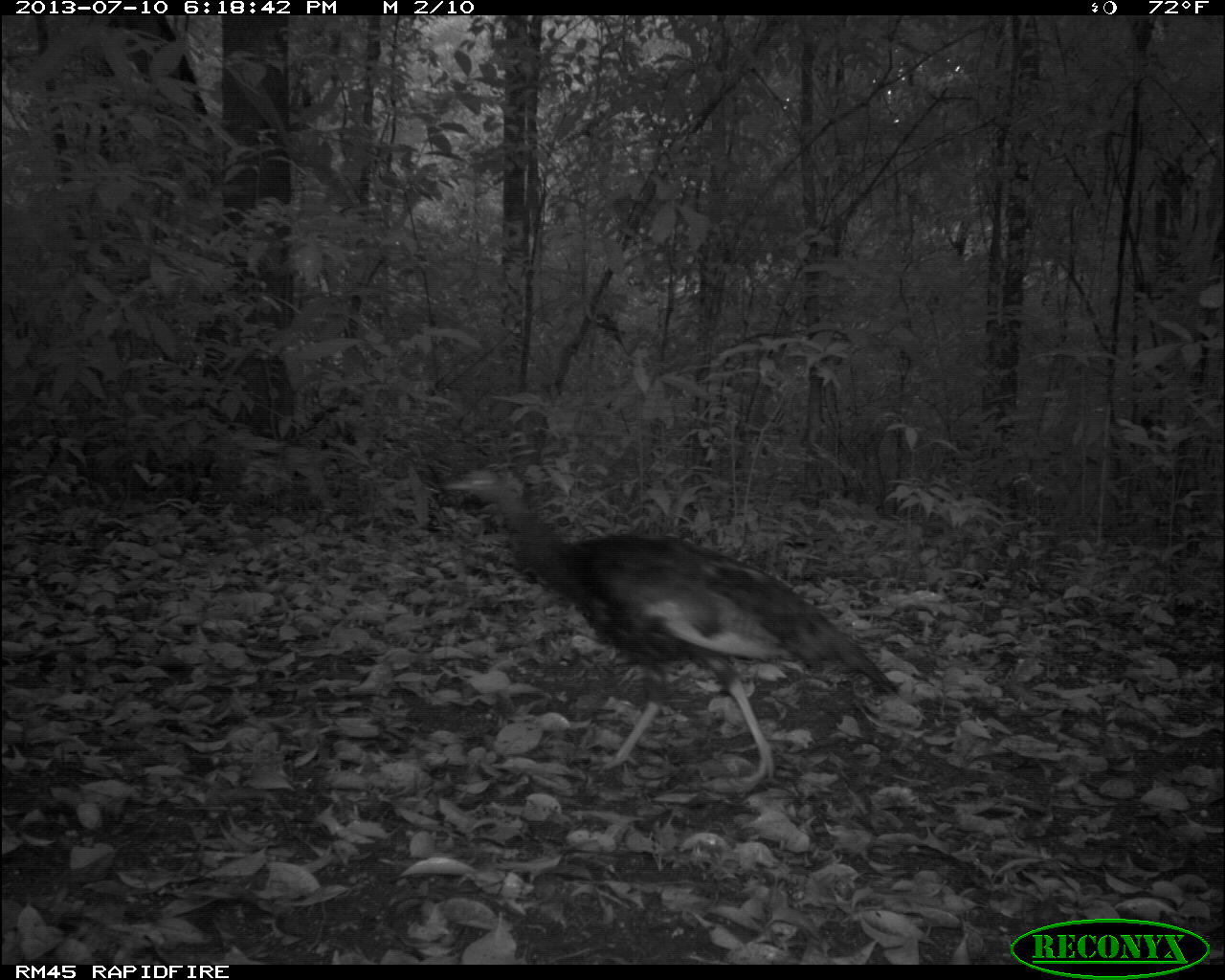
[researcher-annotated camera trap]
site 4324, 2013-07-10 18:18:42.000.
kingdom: Animalia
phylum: Chordata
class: Aves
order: Galliformes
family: Phasianidae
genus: Meleagris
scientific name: Meleagris ocellata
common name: ocellated turkey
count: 2